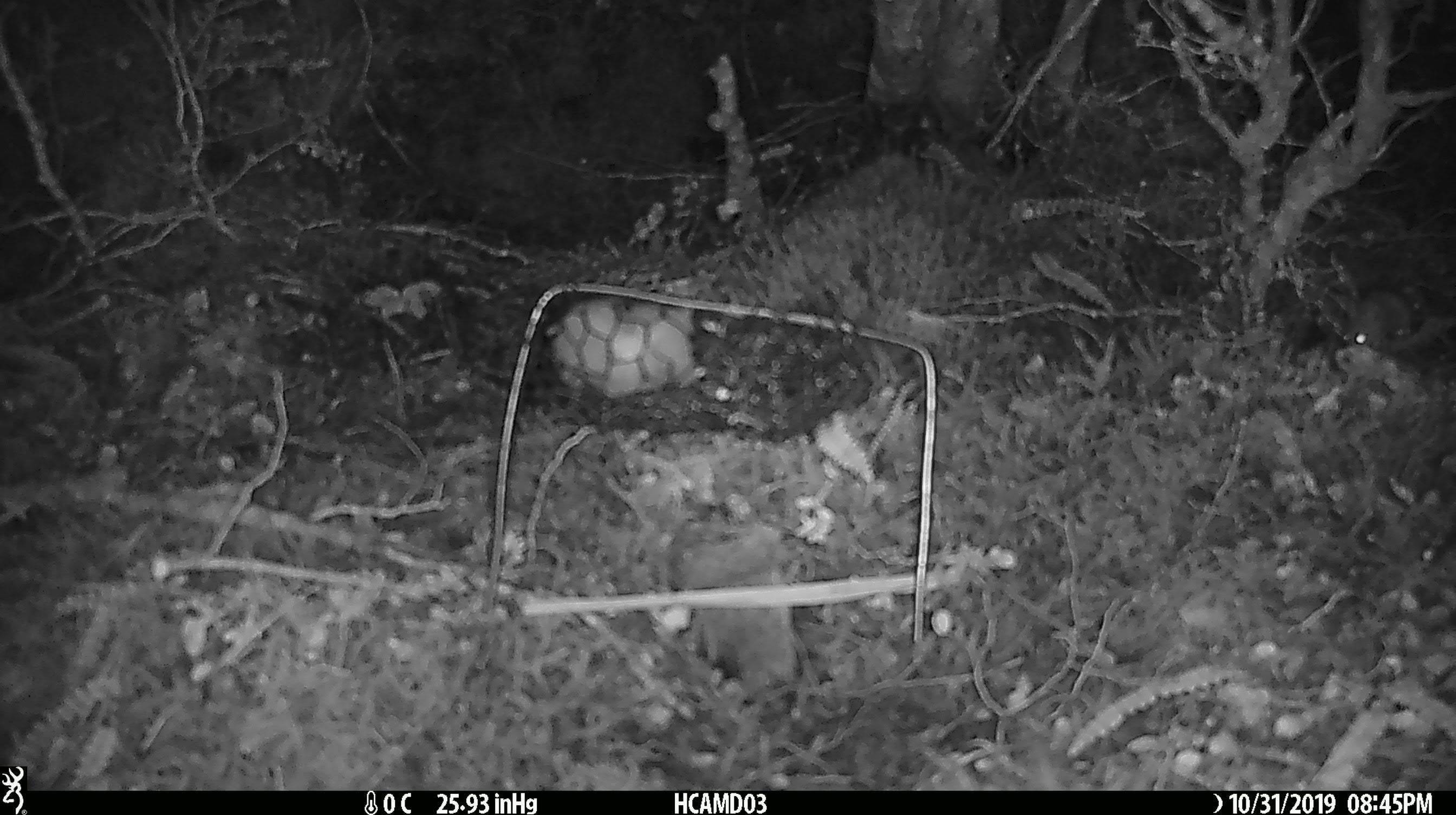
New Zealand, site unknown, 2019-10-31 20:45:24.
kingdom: Animalia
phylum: Chordata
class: Mammalia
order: Rodentia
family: Muridae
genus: Mus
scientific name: Mus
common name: mouse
Mouse (Mus).